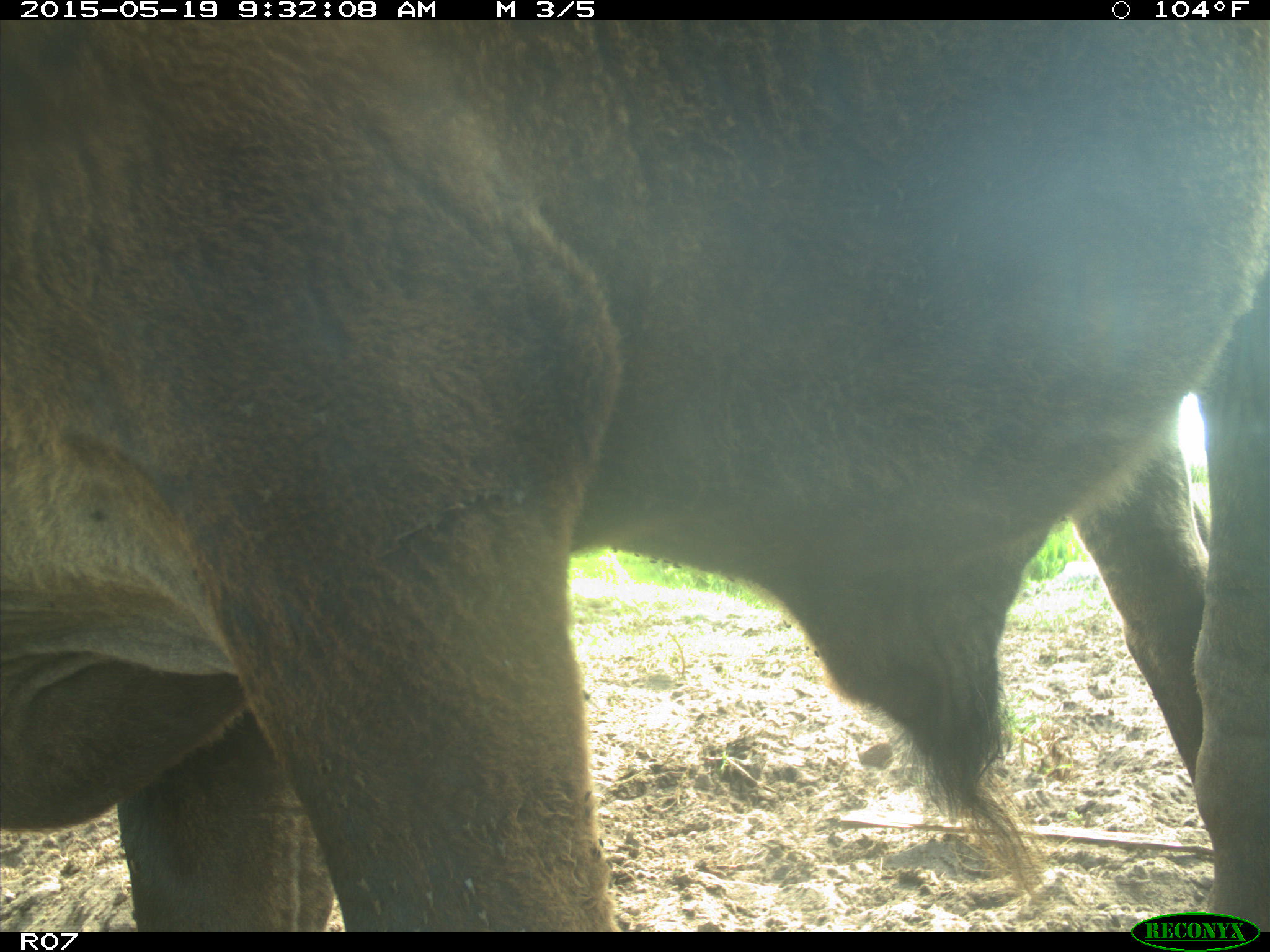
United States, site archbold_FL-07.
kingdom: Animalia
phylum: Chordata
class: Mammalia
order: Artiodactyla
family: Bovidae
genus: Bos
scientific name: Bos taurus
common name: domestic cow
Bos taurus (domestic cow).